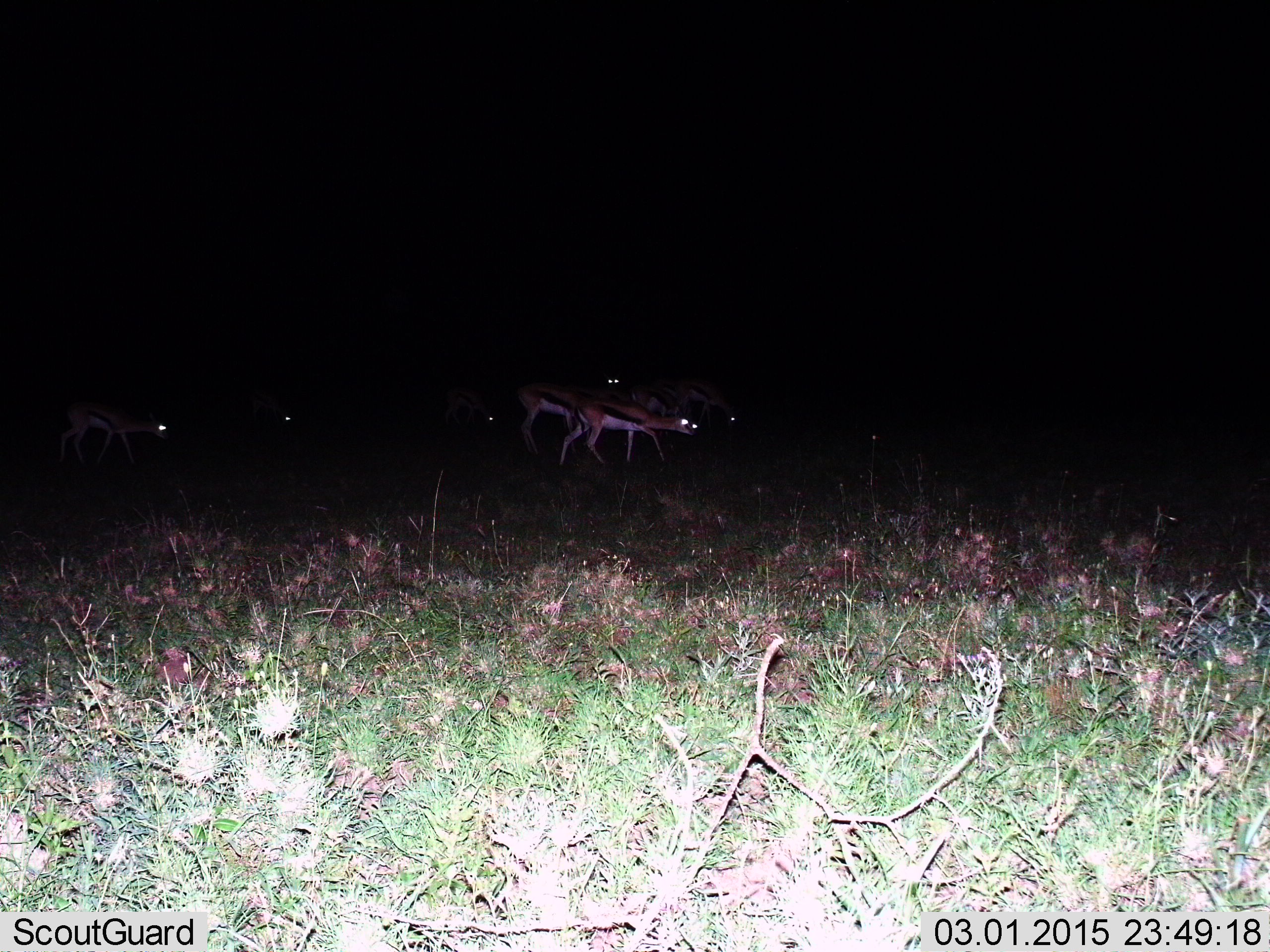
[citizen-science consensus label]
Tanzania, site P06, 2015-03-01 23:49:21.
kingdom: Animalia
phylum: Chordata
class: Mammalia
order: Artiodactyla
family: Bovidae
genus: Eudorcas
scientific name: Eudorcas thomsonii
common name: thomson's gazelle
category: gazellethomsons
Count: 7.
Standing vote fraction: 60%.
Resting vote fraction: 10%.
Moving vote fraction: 50%.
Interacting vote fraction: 0%.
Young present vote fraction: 0%.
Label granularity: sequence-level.